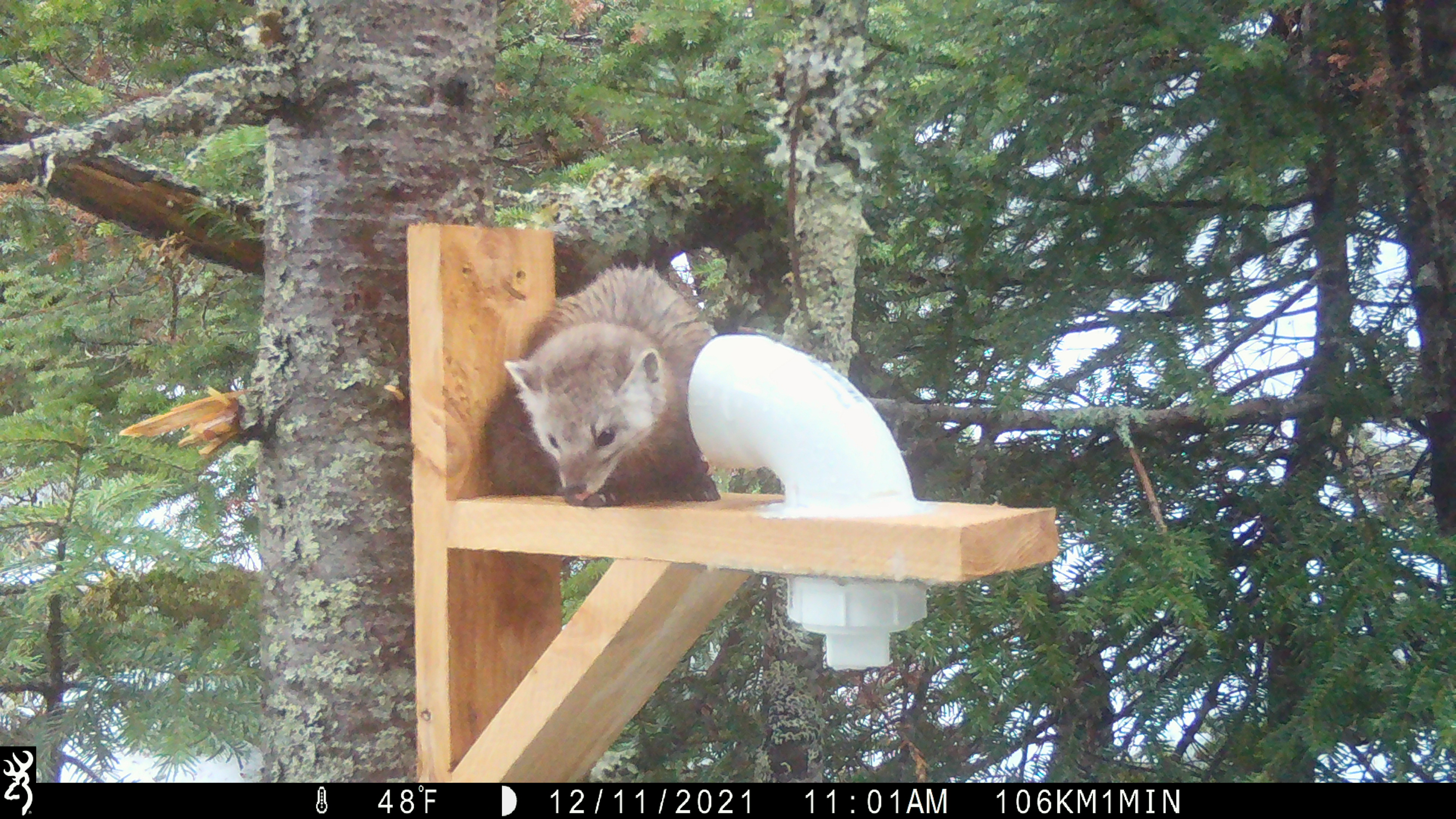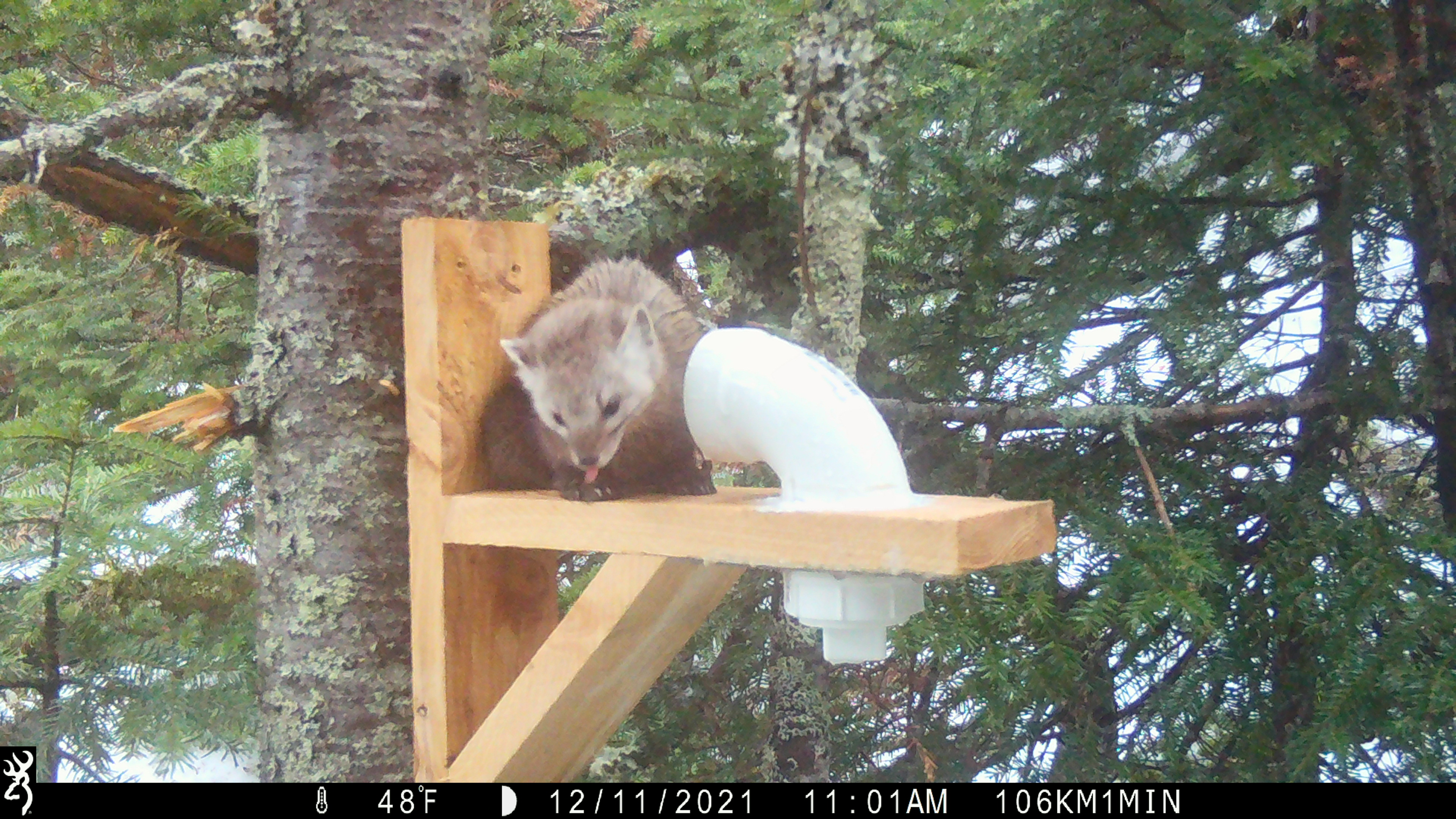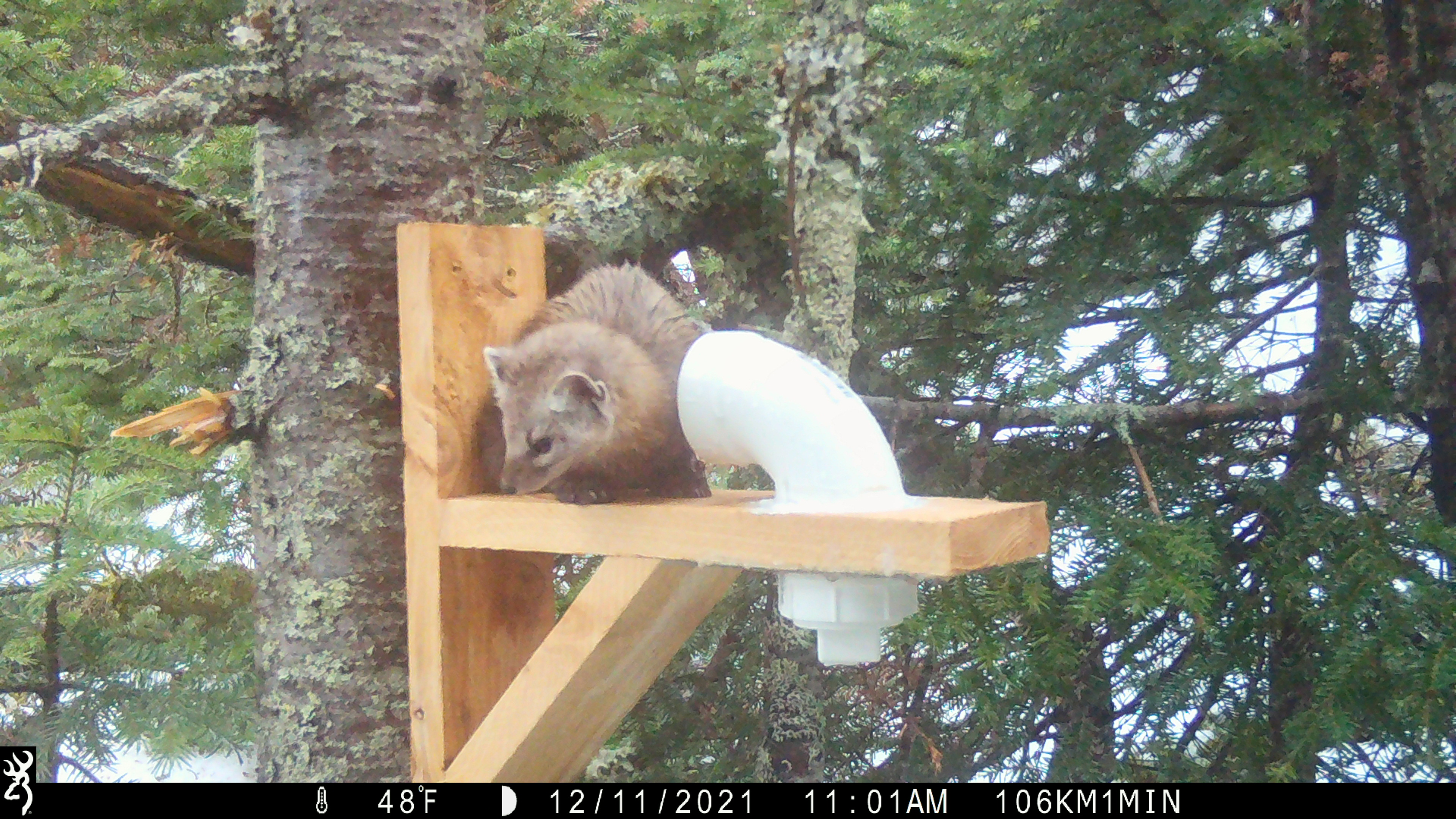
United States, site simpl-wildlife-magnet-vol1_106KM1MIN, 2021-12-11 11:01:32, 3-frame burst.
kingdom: Animalia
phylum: Chordata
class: Mammalia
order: Carnivora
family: Mustelidae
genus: Martes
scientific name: Martes americana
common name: american marten